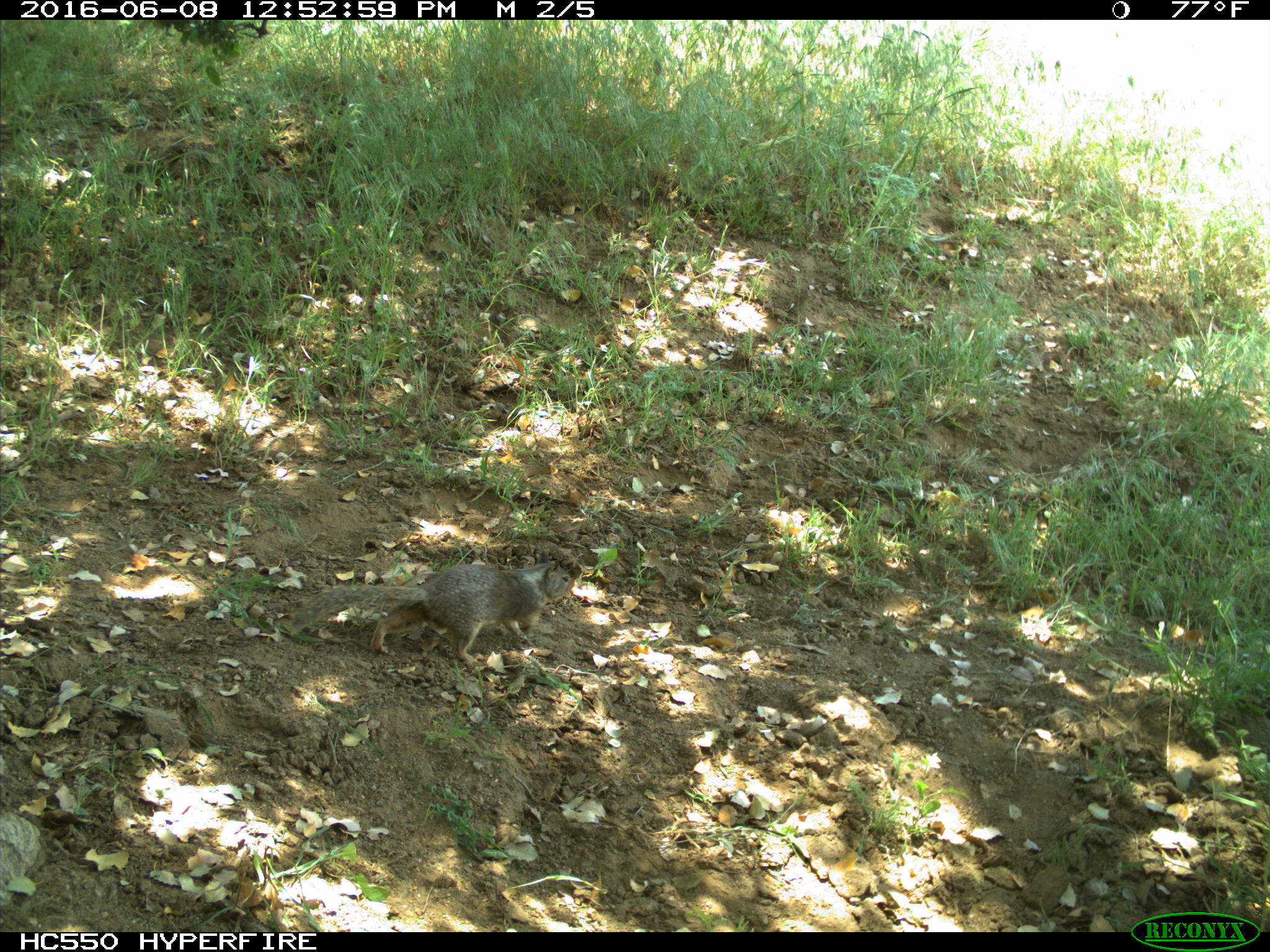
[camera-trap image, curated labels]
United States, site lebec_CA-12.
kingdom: Animalia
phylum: Chordata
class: Mammalia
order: Rodentia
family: Sciuridae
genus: Otospermophilus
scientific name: Otospermophilus beecheyi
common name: california ground squirrel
Otospermophilus beecheyi (california ground squirrel).